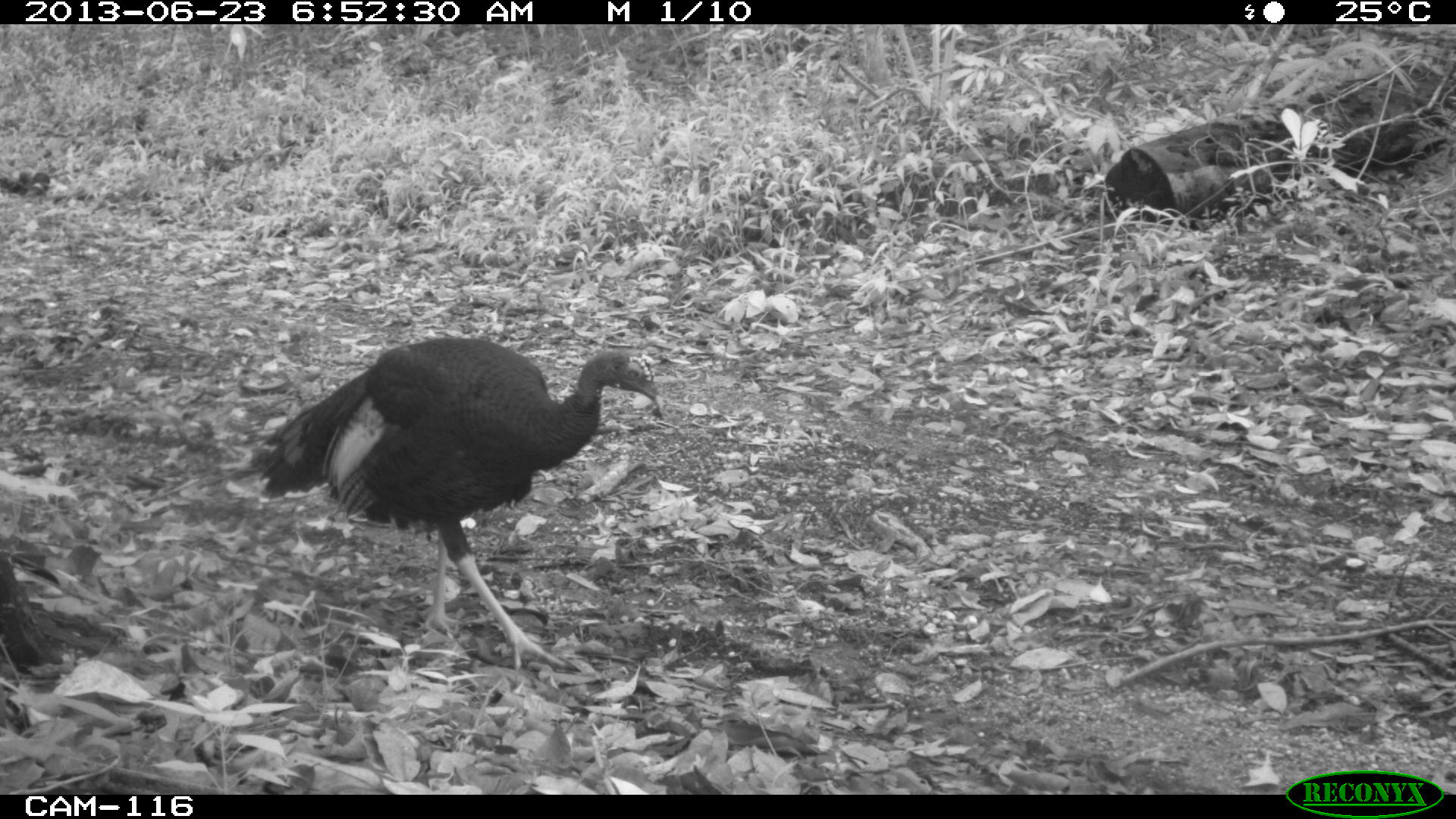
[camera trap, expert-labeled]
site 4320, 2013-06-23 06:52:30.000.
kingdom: Animalia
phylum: Chordata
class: Aves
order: Galliformes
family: Phasianidae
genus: Meleagris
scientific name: Meleagris ocellata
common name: ocellated turkey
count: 1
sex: male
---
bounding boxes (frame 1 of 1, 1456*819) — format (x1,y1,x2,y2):
meleagris ocellata: (219,335,657,673)